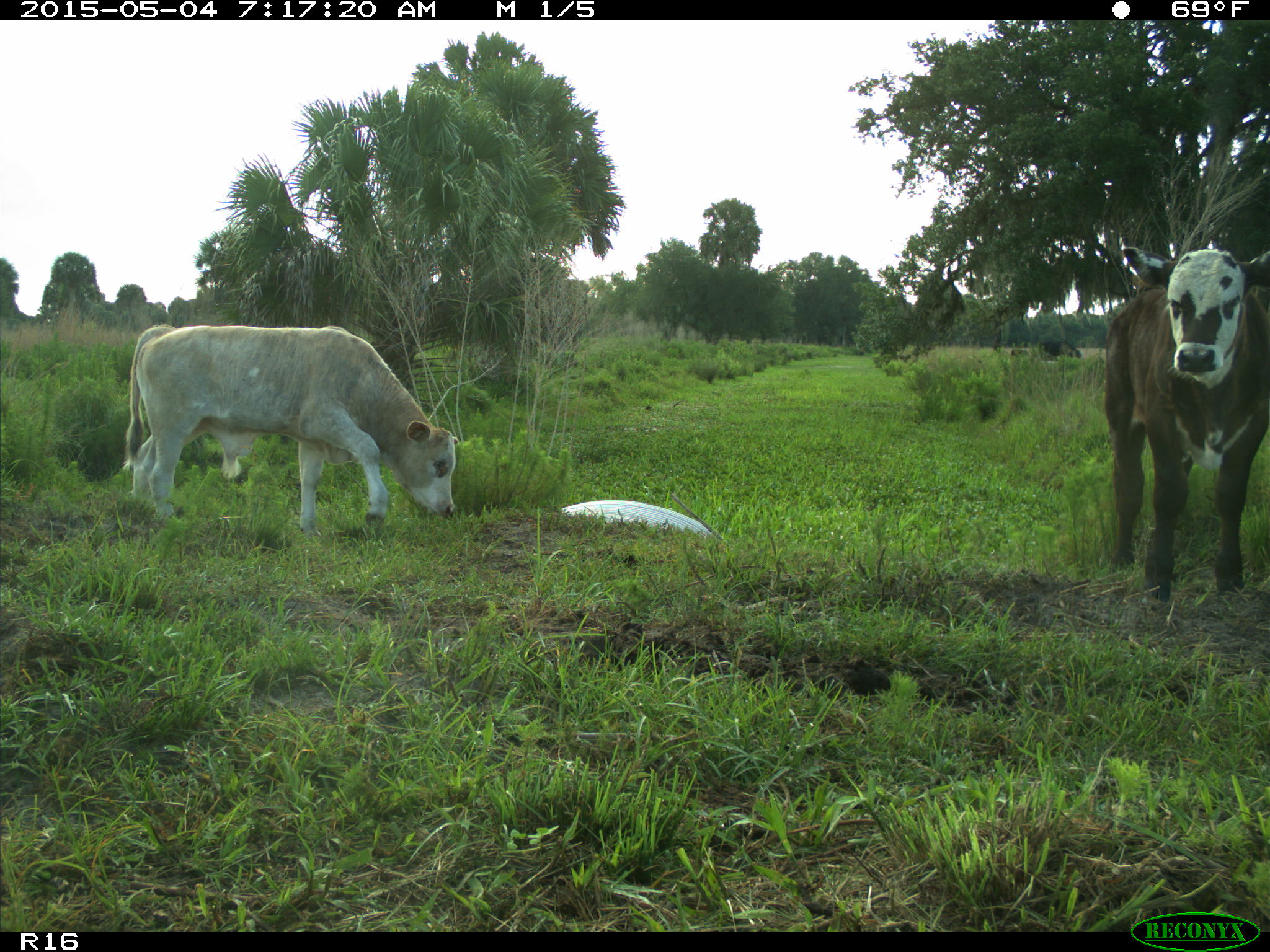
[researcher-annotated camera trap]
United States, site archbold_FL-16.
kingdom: Animalia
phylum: Chordata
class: Mammalia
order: Artiodactyla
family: Bovidae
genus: Bos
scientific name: Bos taurus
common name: domestic cow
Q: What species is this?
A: Bos taurus (domestic cow).